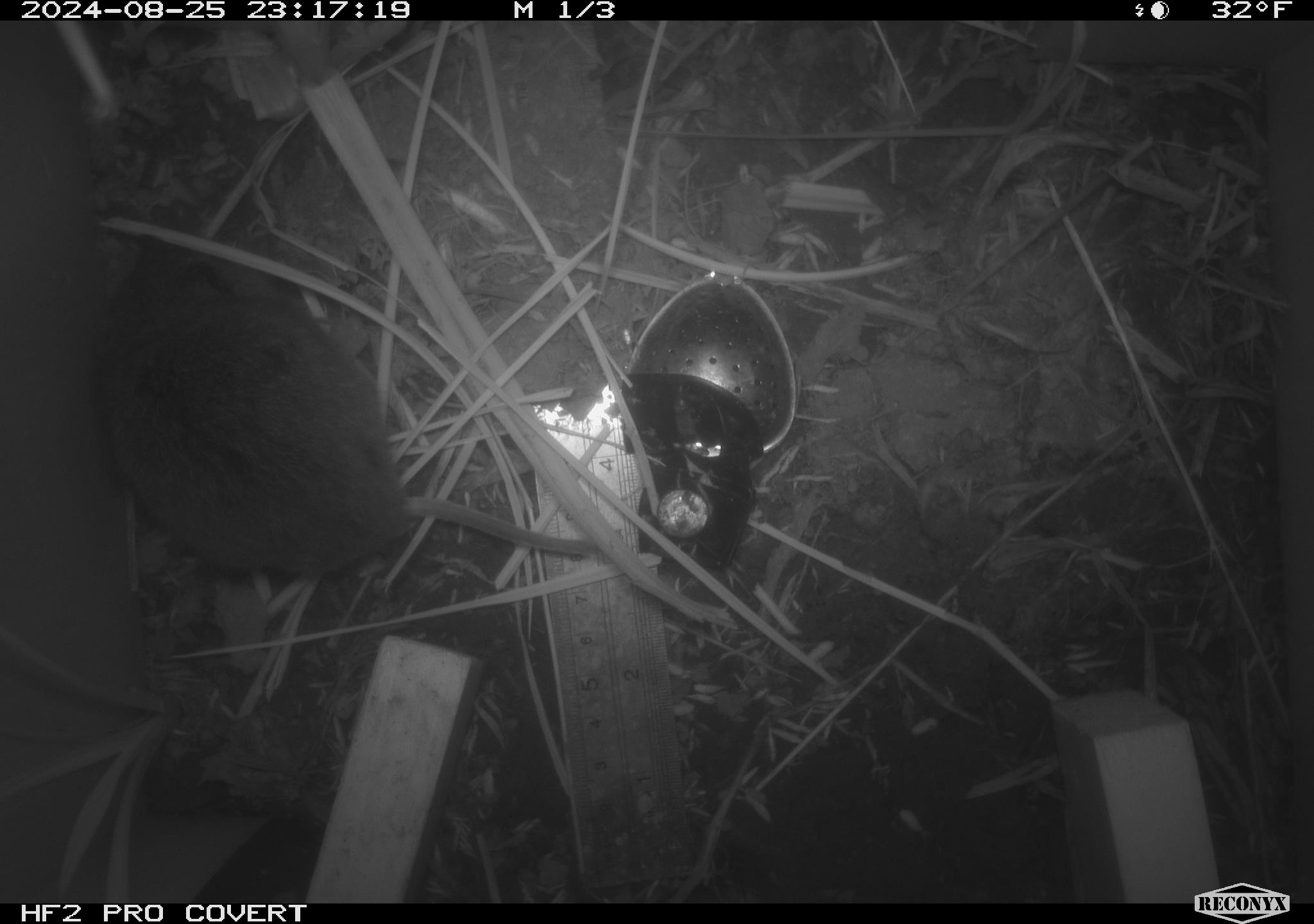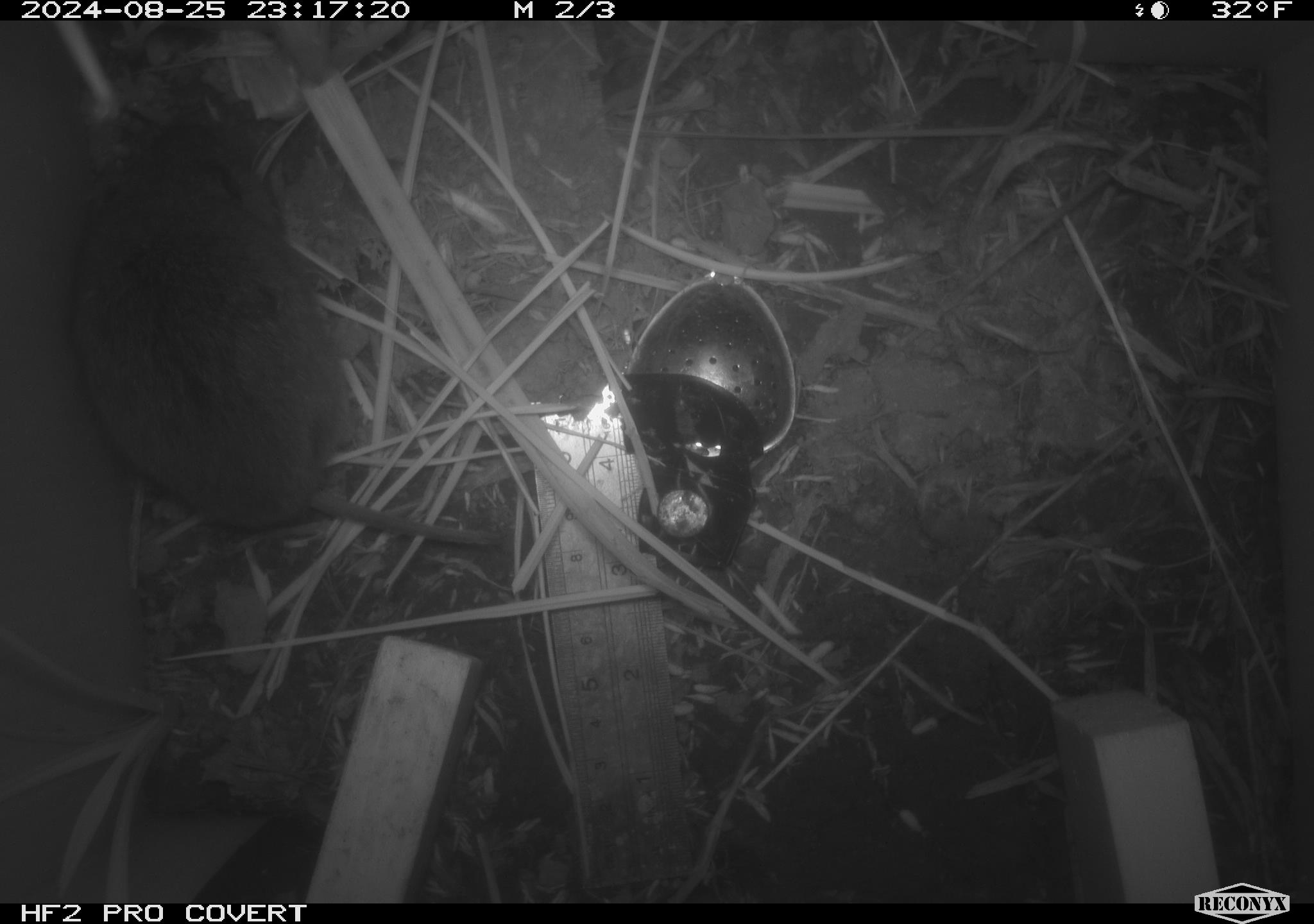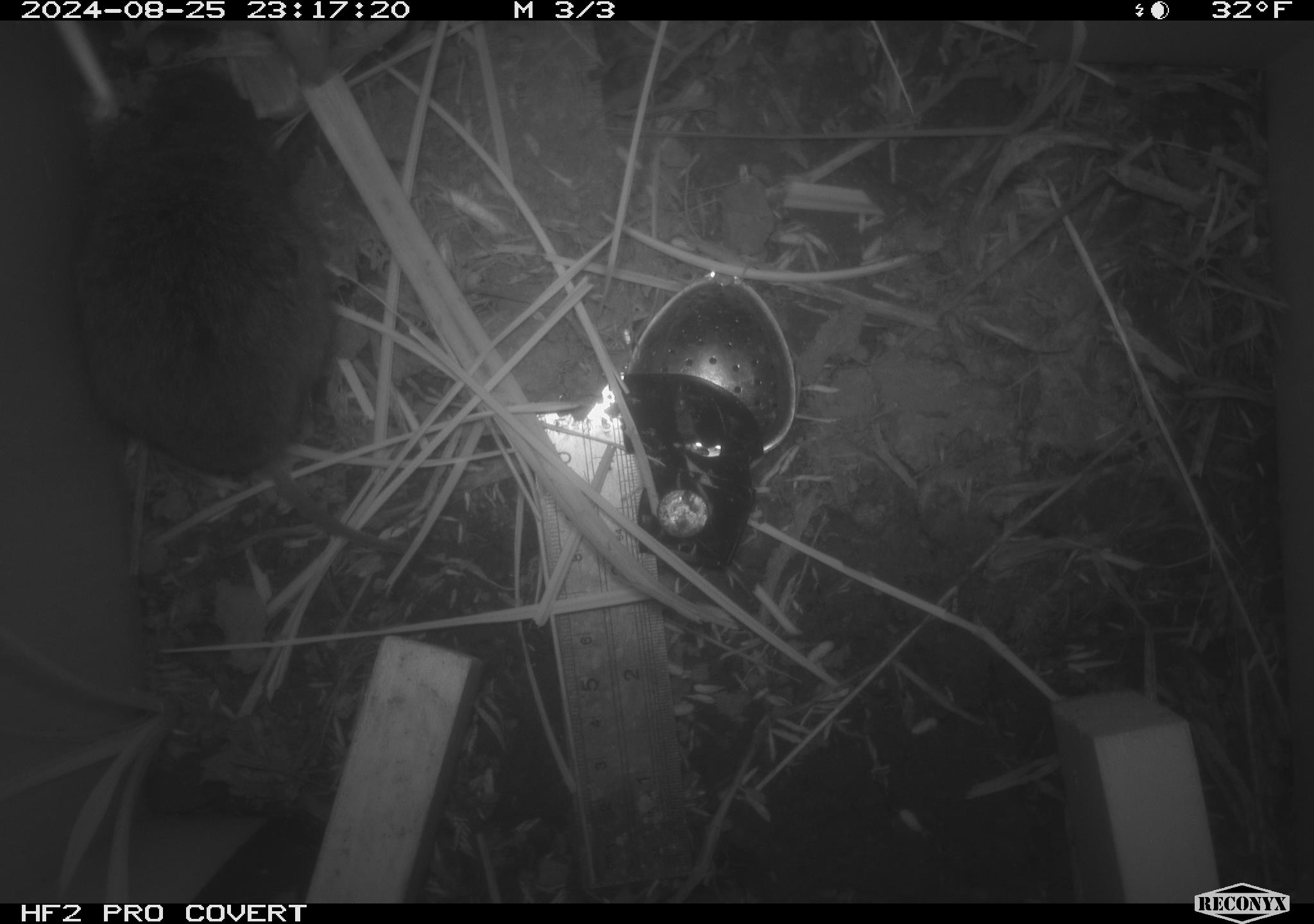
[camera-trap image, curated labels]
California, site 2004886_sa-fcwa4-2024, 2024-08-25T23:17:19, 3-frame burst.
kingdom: Animalia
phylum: Chordata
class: Mammalia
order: Rodentia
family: Cricetidae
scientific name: Arvicolinae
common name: voles, lemmings, and muskrats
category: arvicolinae subfamily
Arvicolinae subfamily (voles, lemmings, and muskrats) (Arvicolinae).